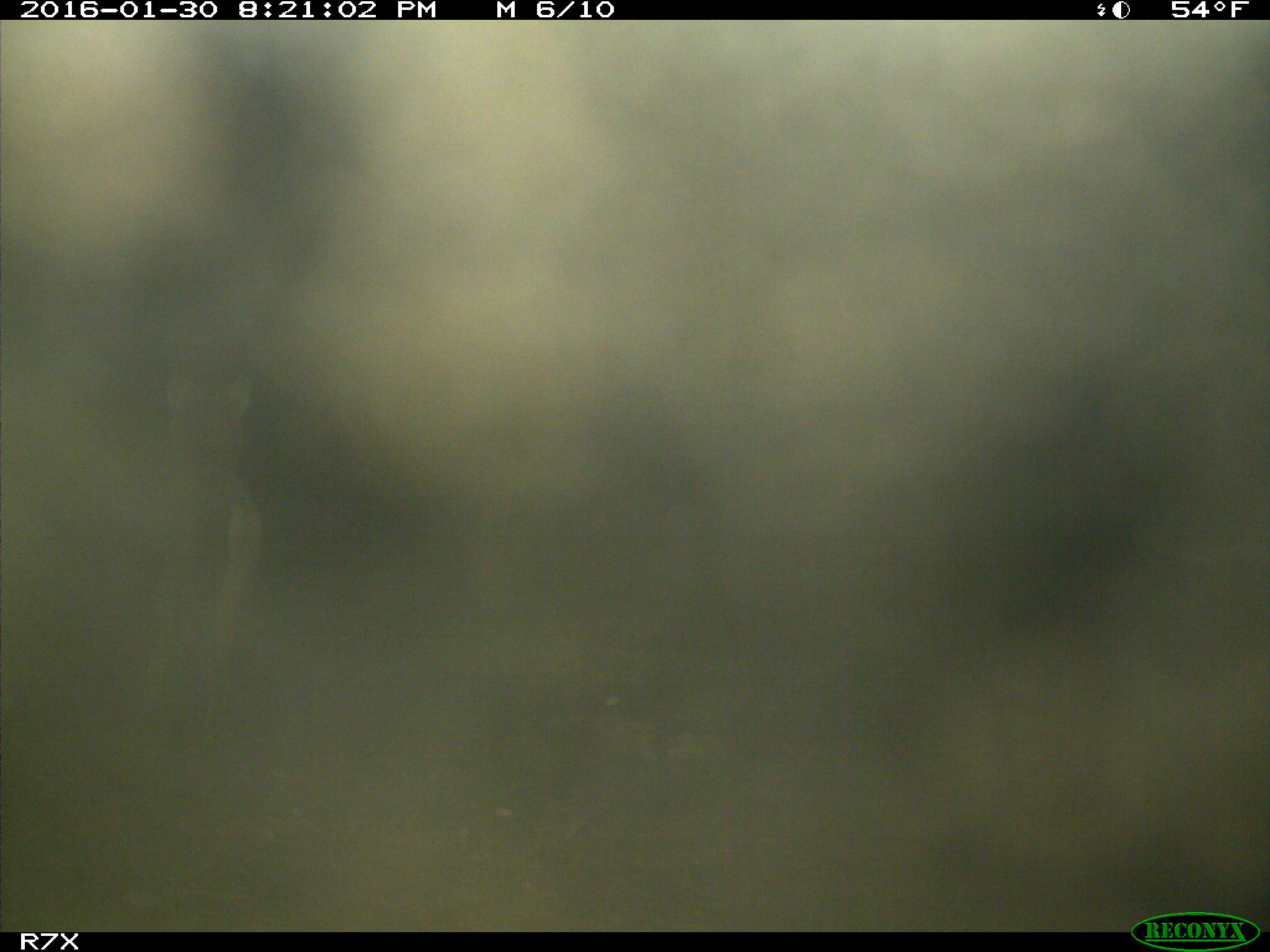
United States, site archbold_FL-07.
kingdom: Animalia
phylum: Chordata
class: Mammalia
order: Carnivora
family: Canidae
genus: Canis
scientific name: Canis latrans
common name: coyote